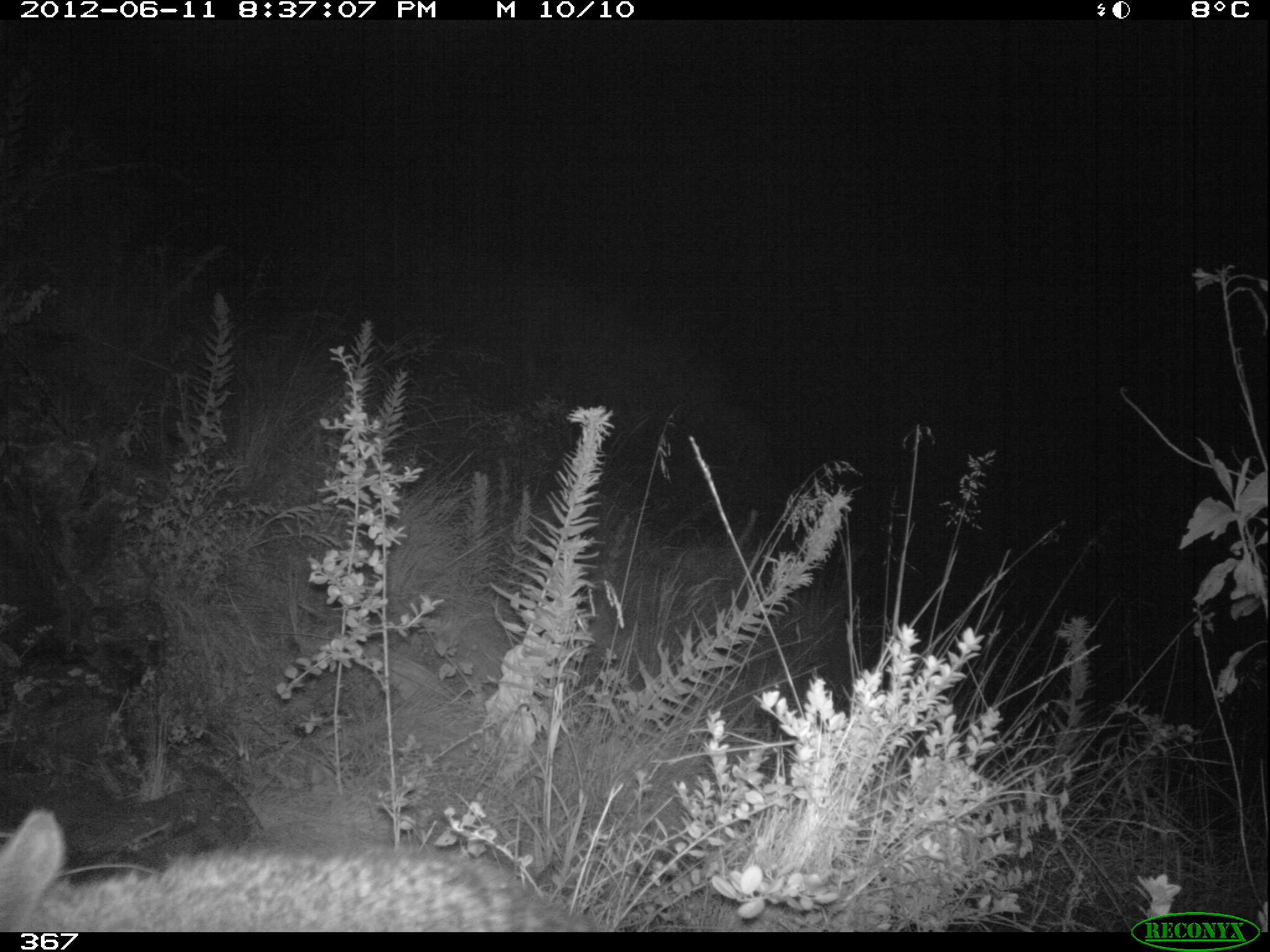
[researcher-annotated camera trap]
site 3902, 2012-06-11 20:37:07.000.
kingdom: Animalia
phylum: Chordata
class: Mammalia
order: Rodentia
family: Chinchillidae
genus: Lagidium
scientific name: Lagidium viscacia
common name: mountain viscacha